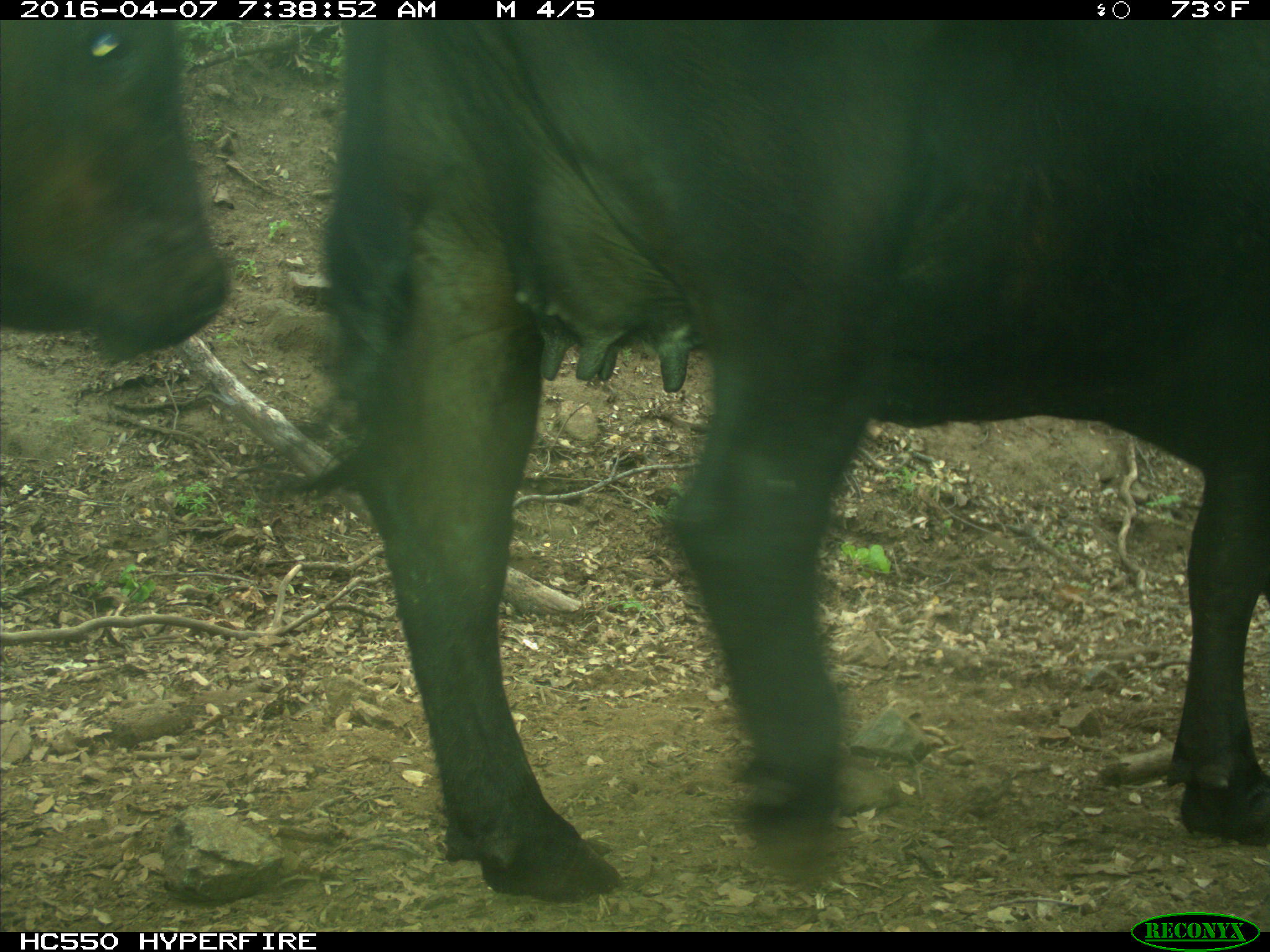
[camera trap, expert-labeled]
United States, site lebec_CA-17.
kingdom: Animalia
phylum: Chordata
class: Mammalia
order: Artiodactyla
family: Bovidae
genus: Bos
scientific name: Bos taurus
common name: domestic cow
Bos taurus (domestic cow).